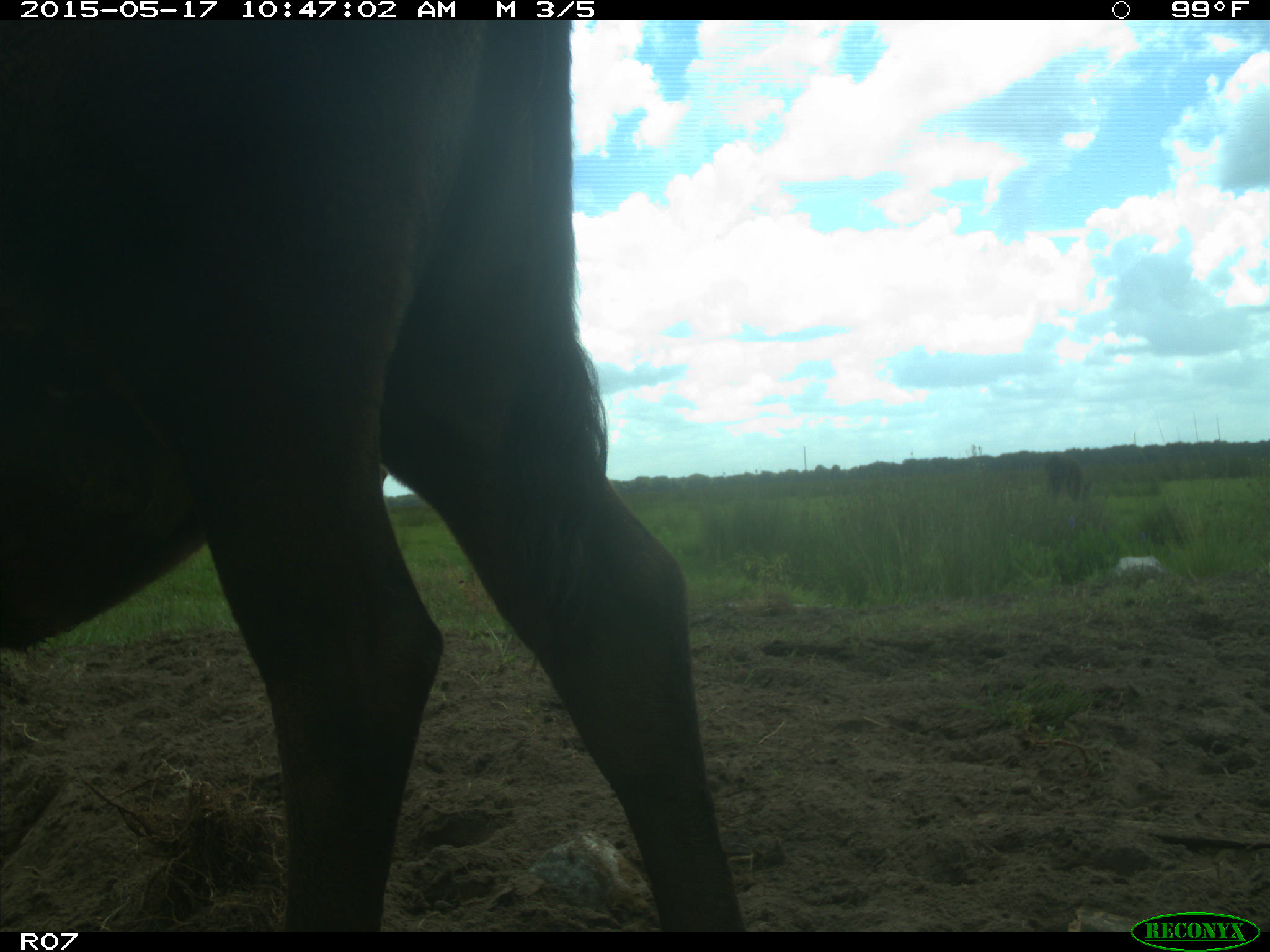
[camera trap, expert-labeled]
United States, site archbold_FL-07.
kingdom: Animalia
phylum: Chordata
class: Mammalia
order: Artiodactyla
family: Bovidae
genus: Bos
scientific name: Bos taurus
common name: domestic cow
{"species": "Bos taurus (domestic cow)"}